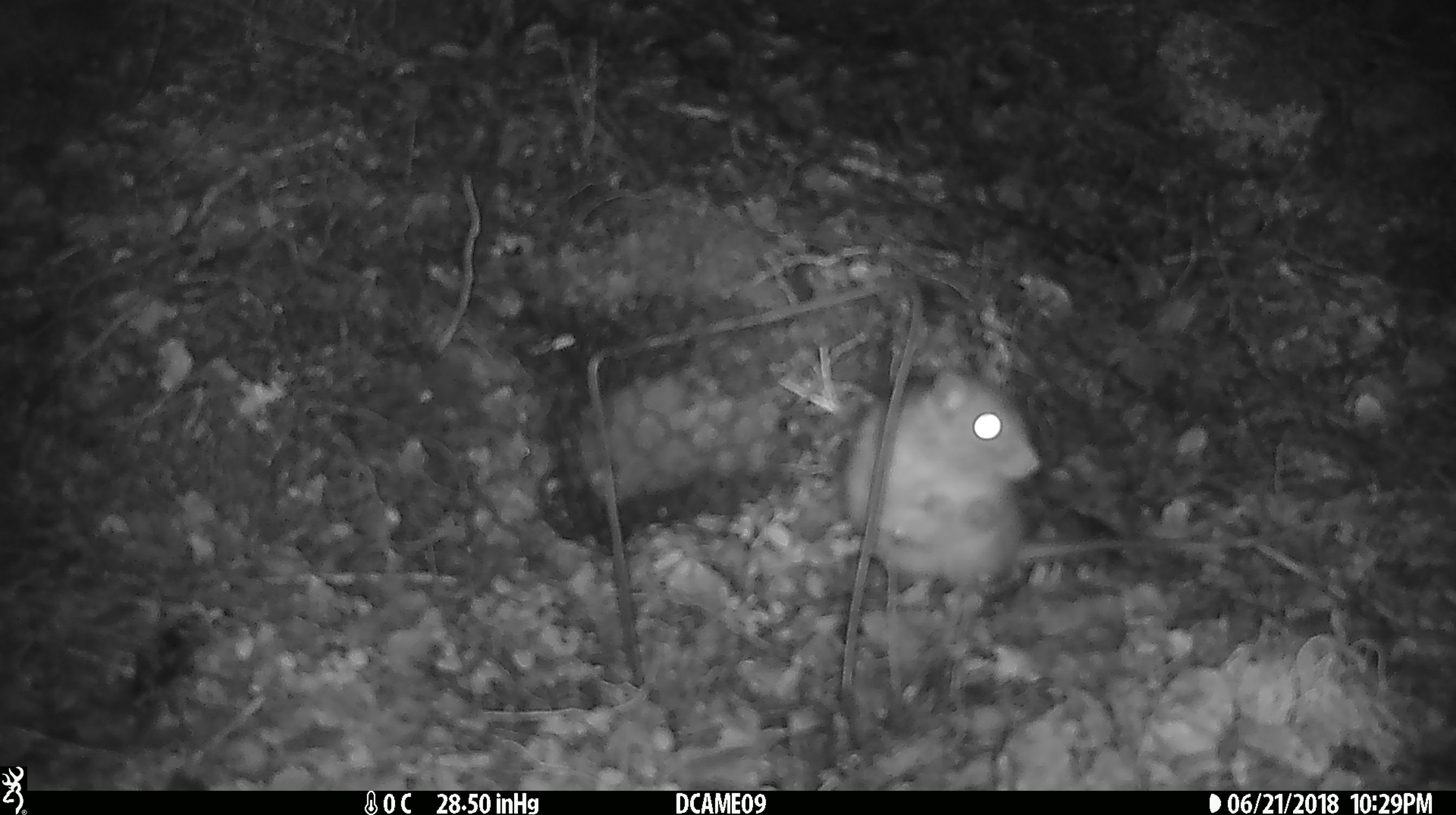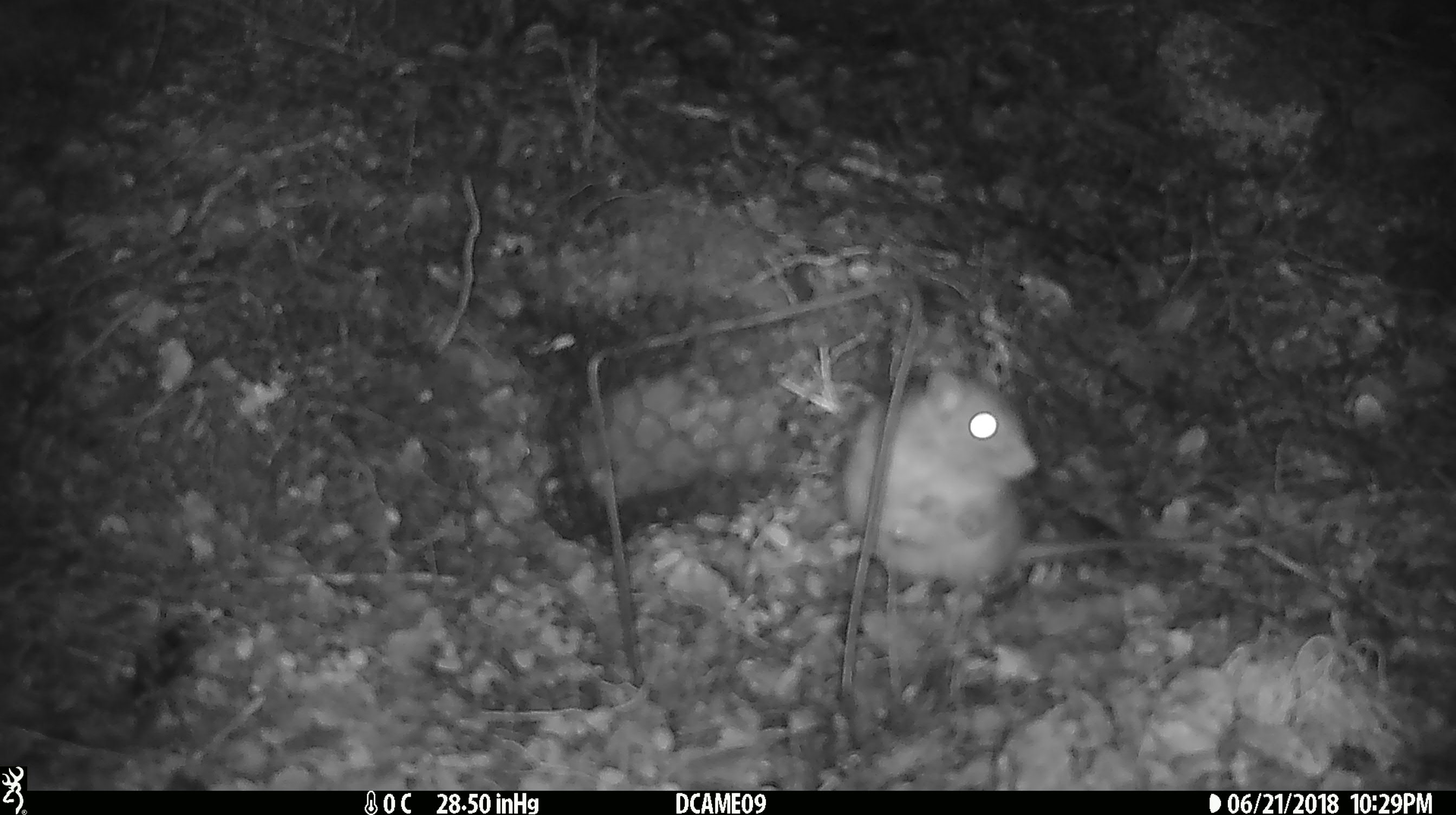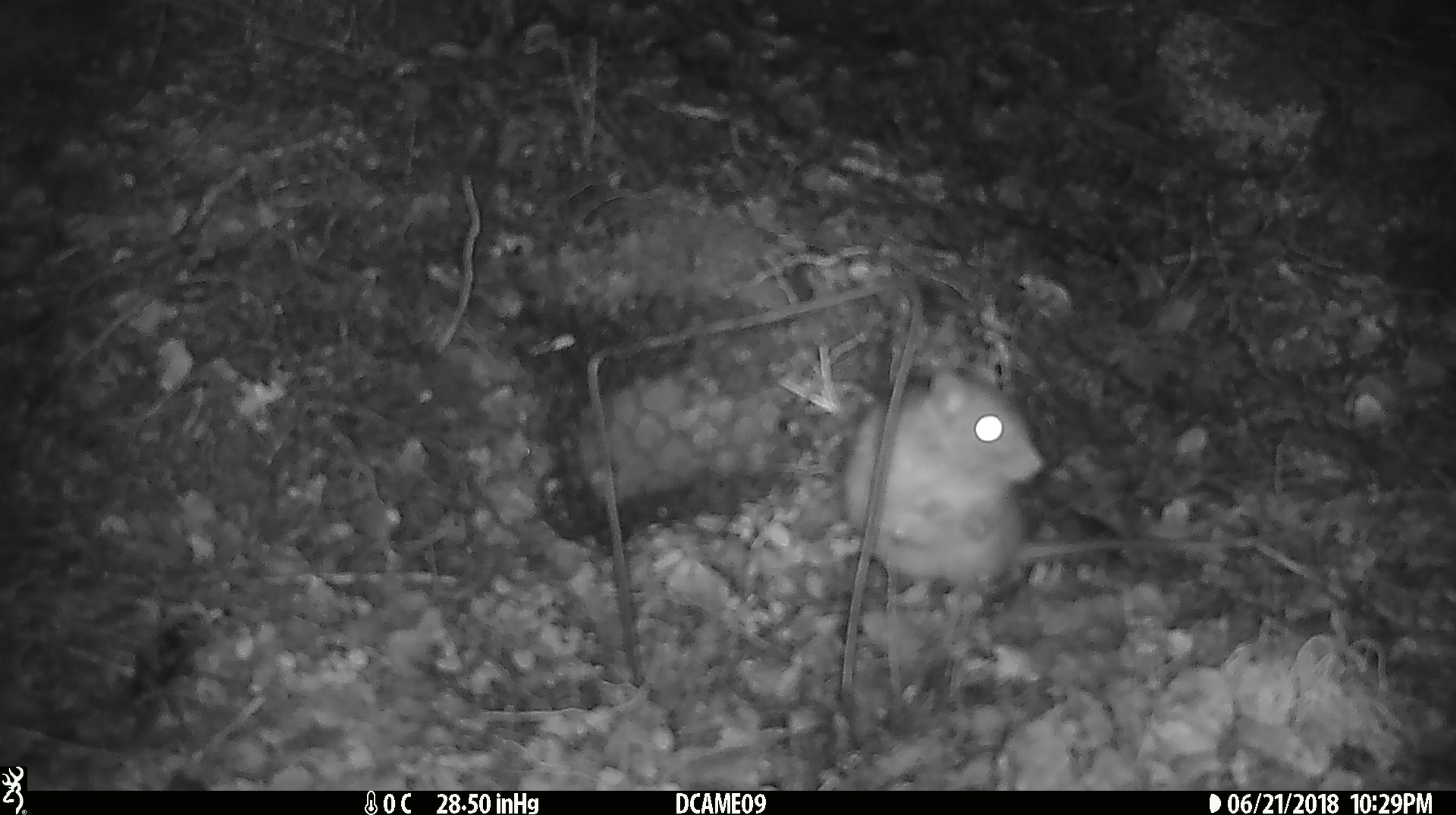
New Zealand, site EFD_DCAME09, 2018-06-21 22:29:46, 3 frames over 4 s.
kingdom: Animalia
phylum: Chordata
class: Mammalia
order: Rodentia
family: Muridae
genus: Rattus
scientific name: Rattus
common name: rat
Rat (Rattus).